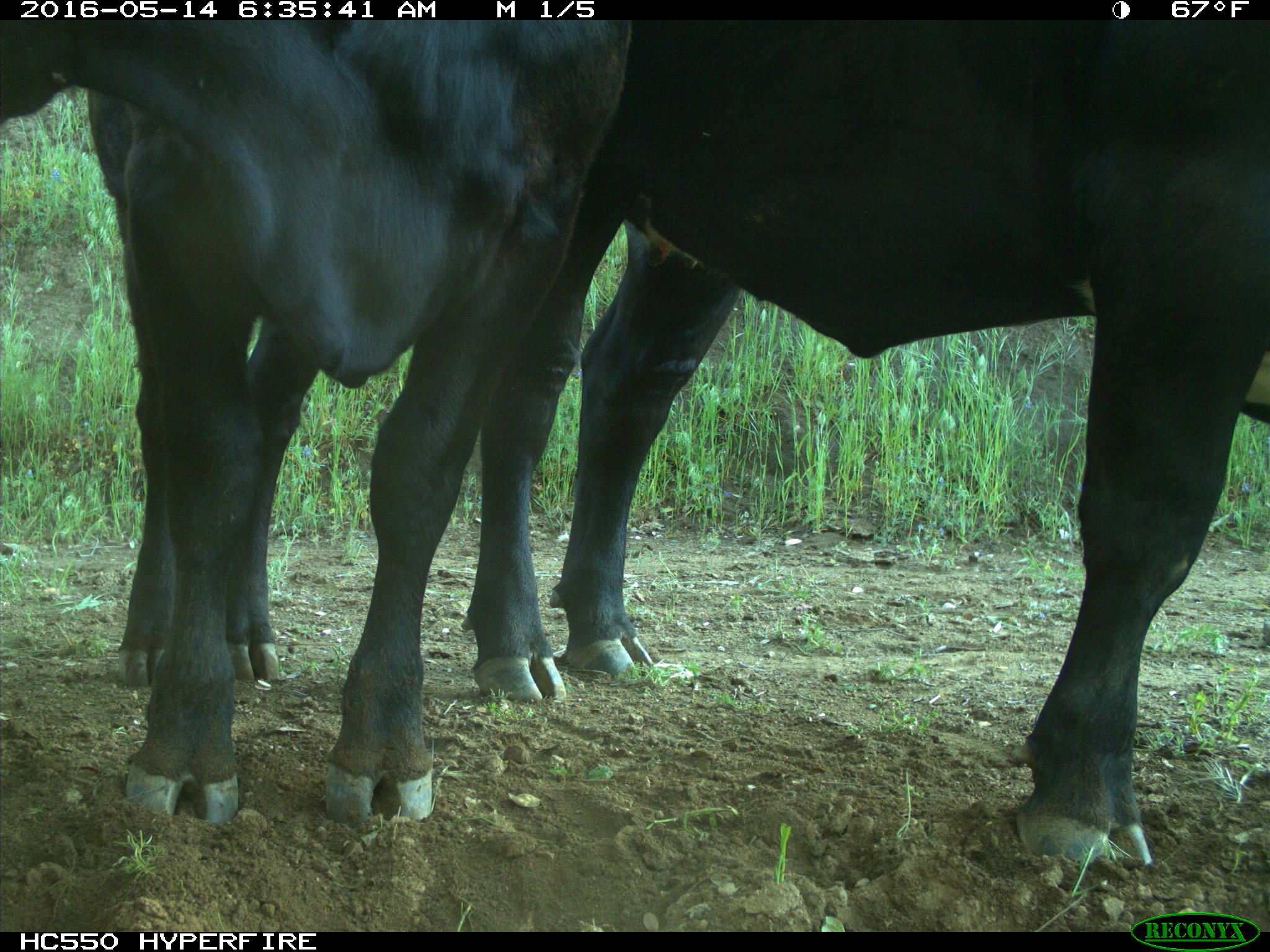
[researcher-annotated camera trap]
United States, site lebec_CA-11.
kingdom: Animalia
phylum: Chordata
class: Mammalia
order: Artiodactyla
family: Bovidae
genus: Bos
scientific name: Bos taurus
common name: domestic cow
Bos taurus (domestic cow).